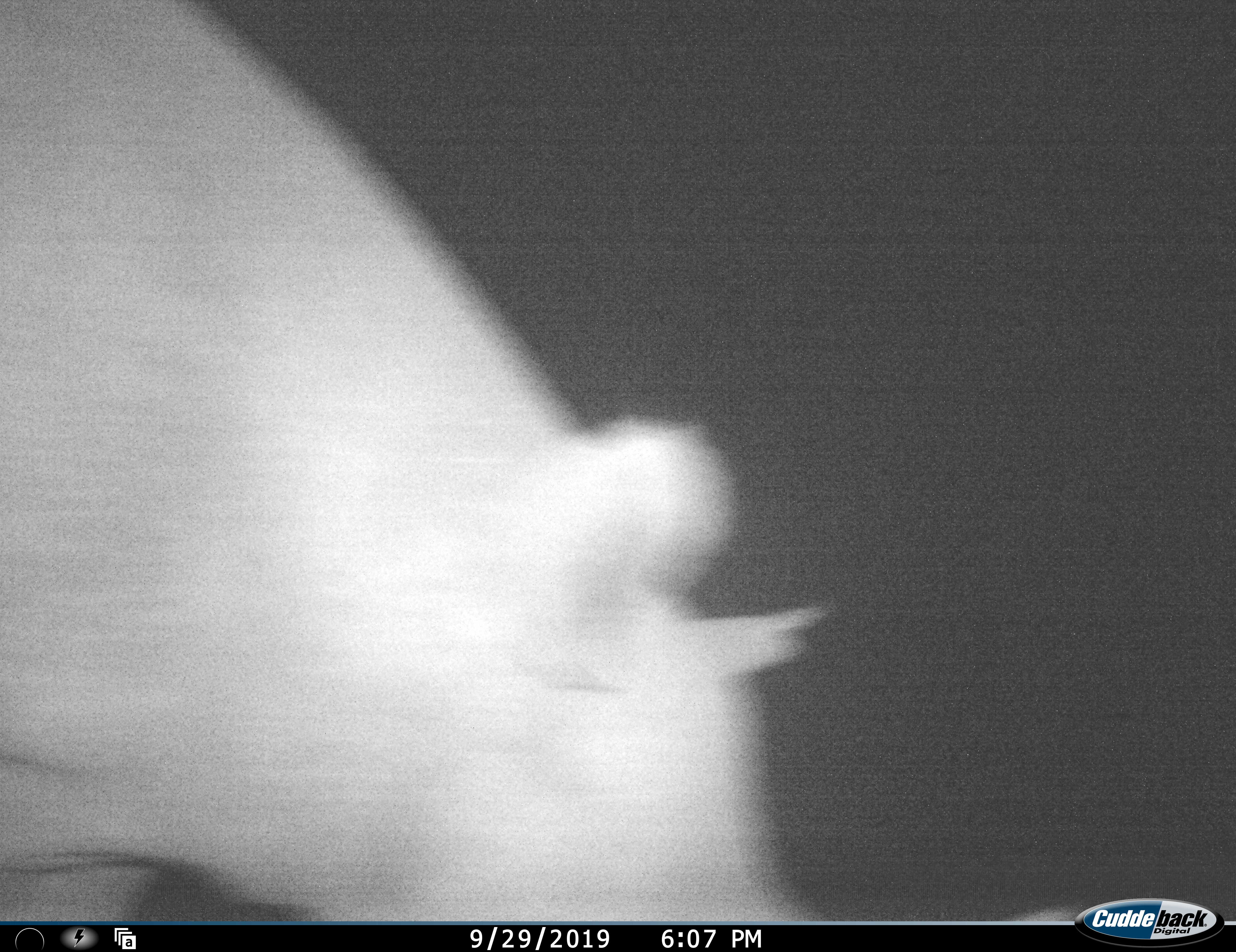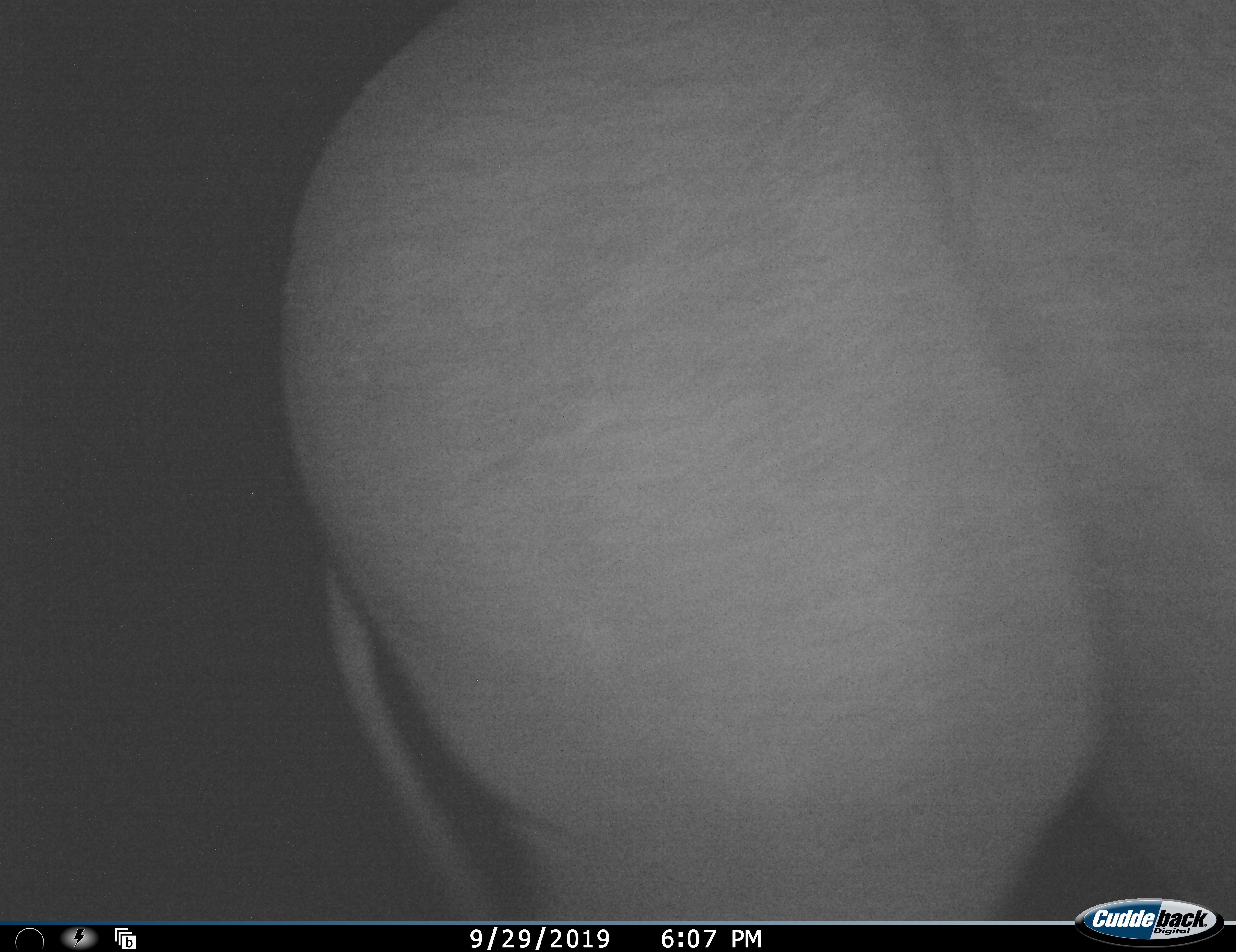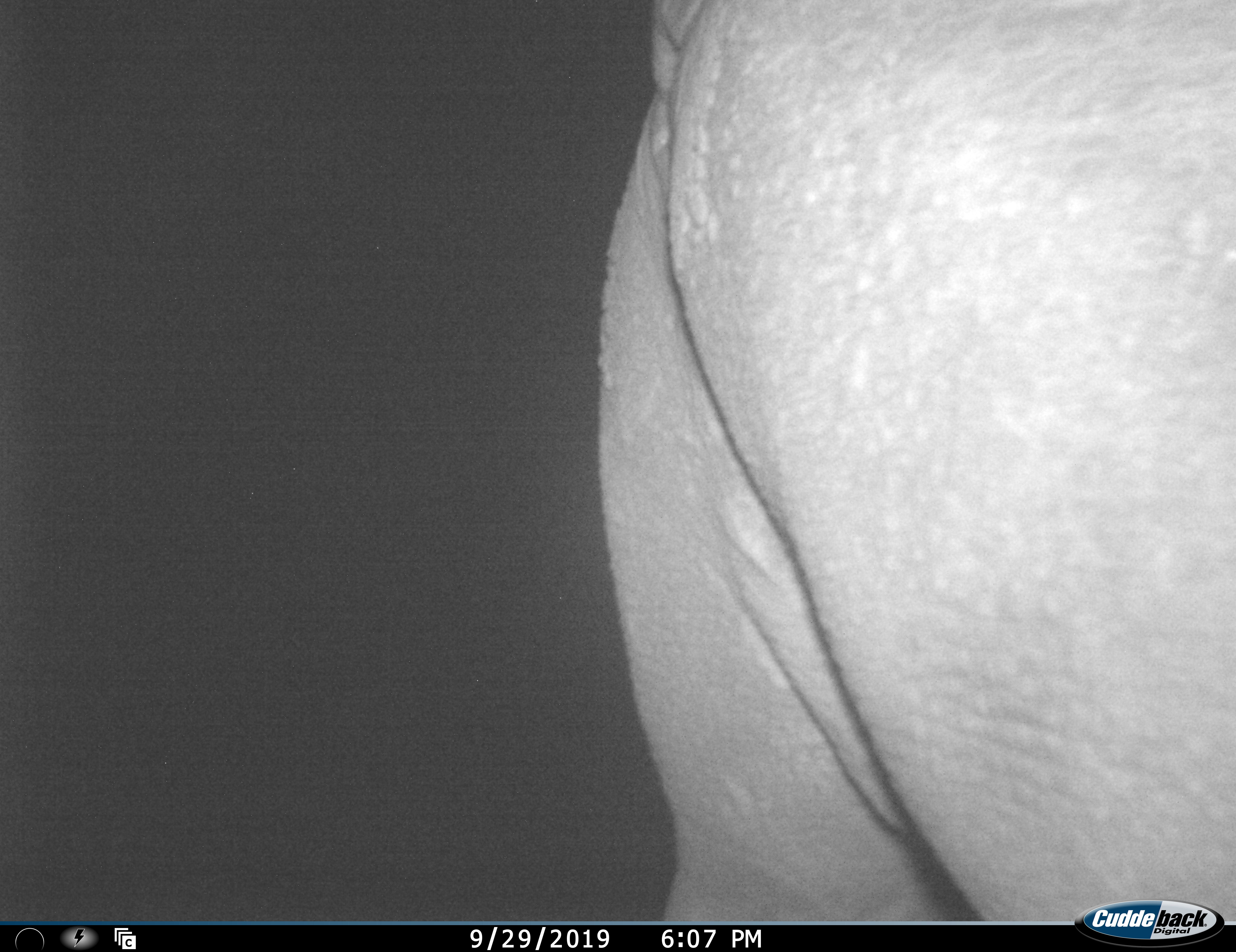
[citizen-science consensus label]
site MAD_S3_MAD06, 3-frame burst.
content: unidentified animal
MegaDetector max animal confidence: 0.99